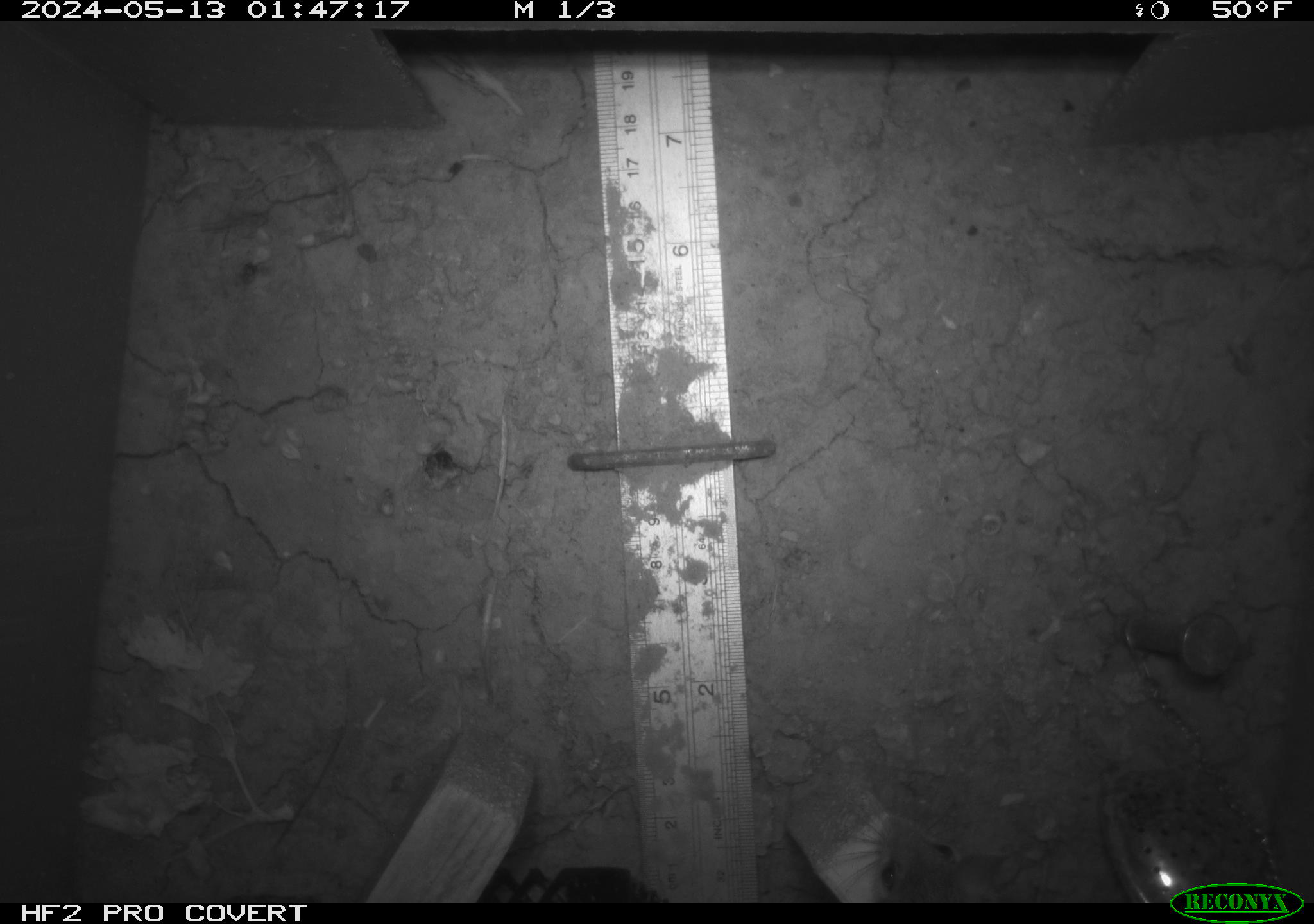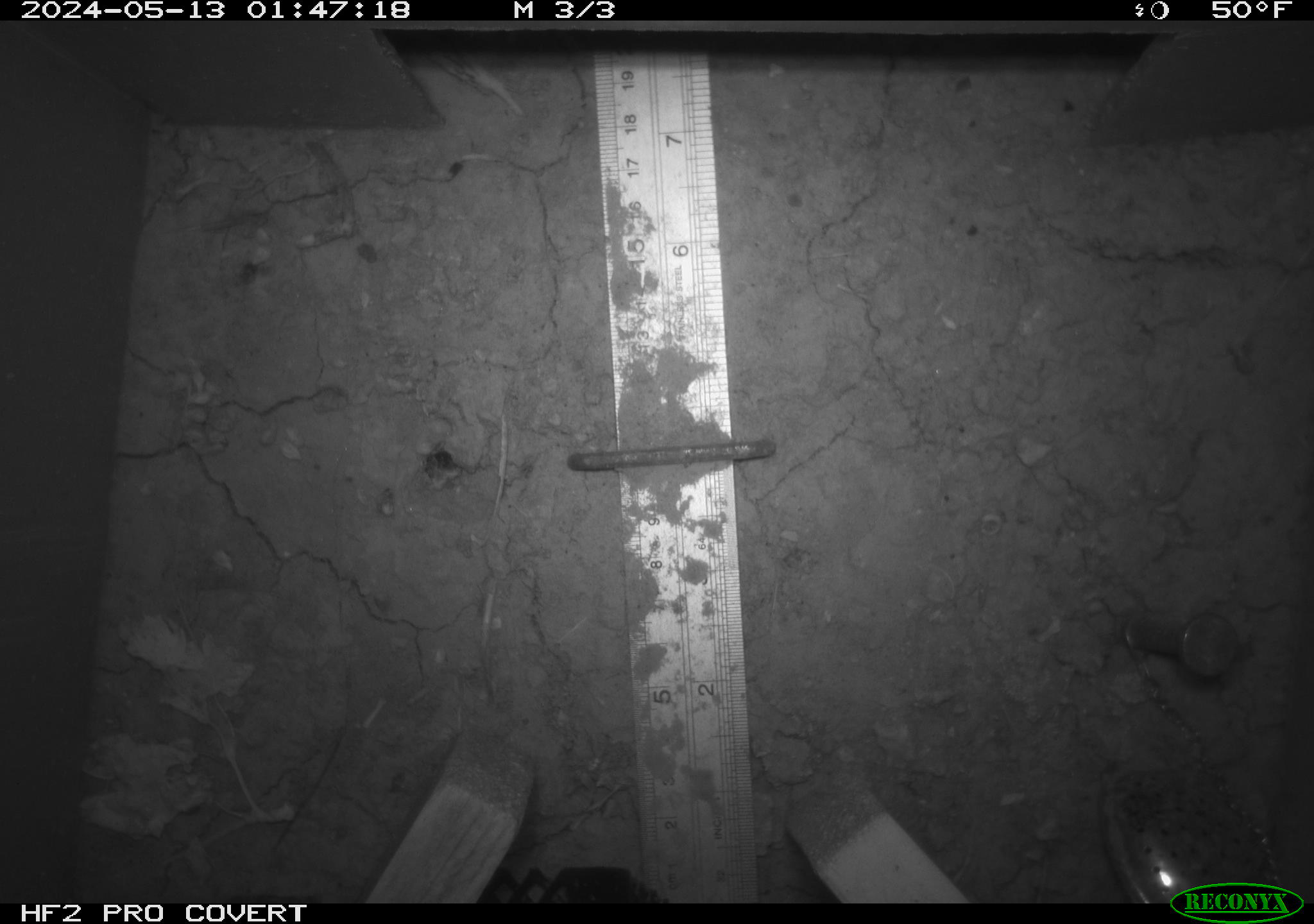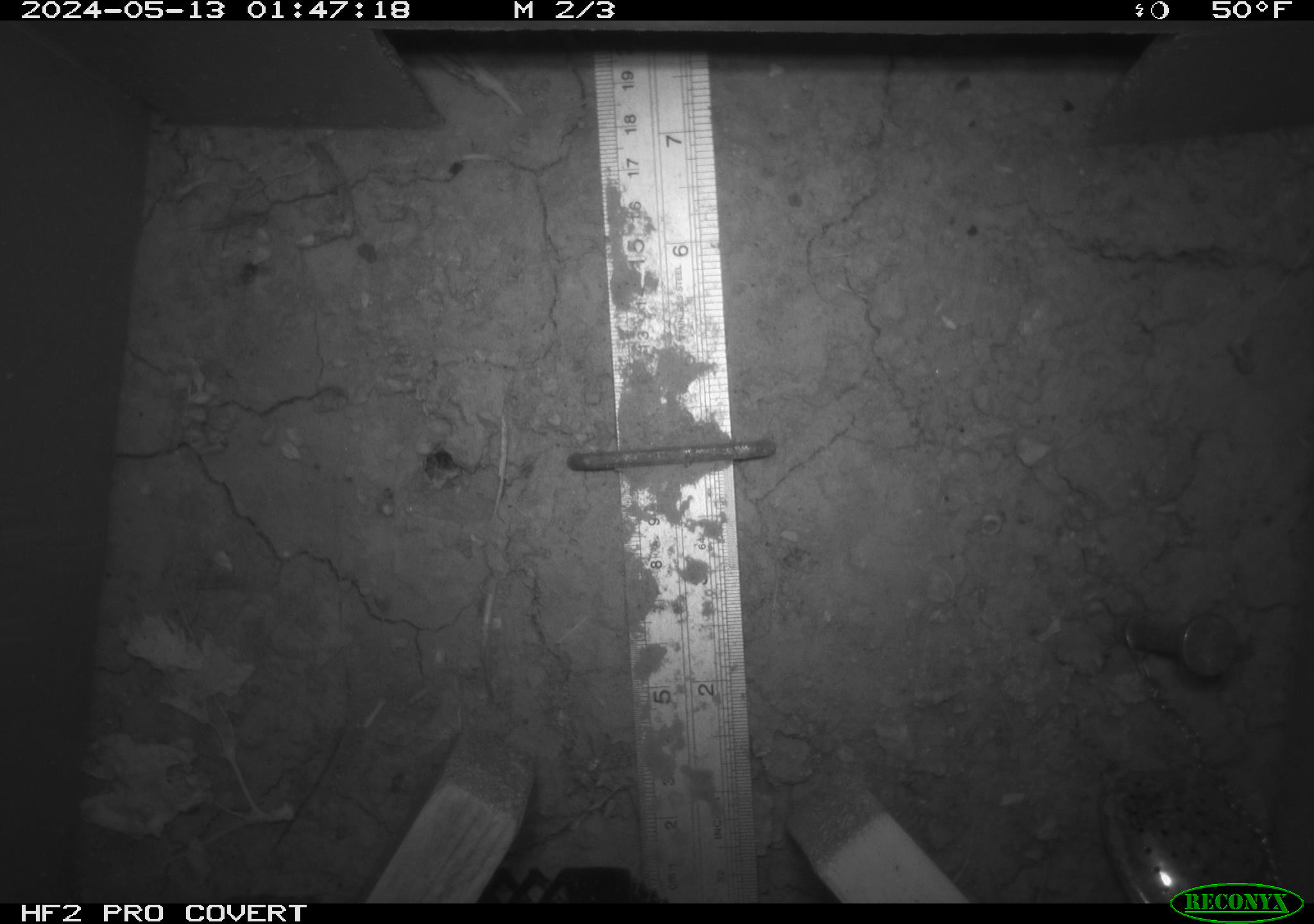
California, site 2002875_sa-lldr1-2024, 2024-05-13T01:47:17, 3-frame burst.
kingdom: Animalia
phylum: Chordata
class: Mammalia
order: Rodentia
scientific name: Rodentia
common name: rodent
Rodent (Rodentia).